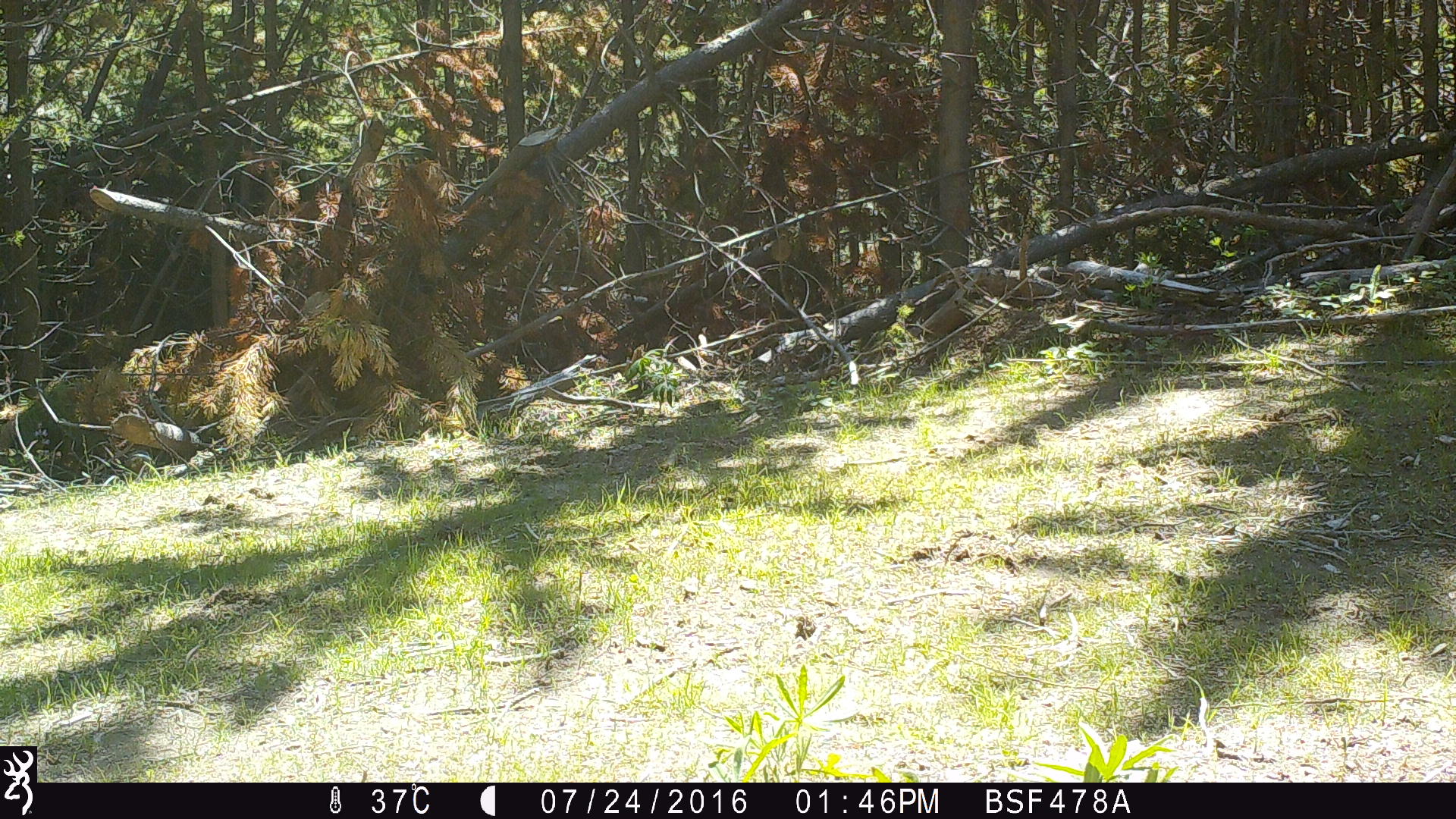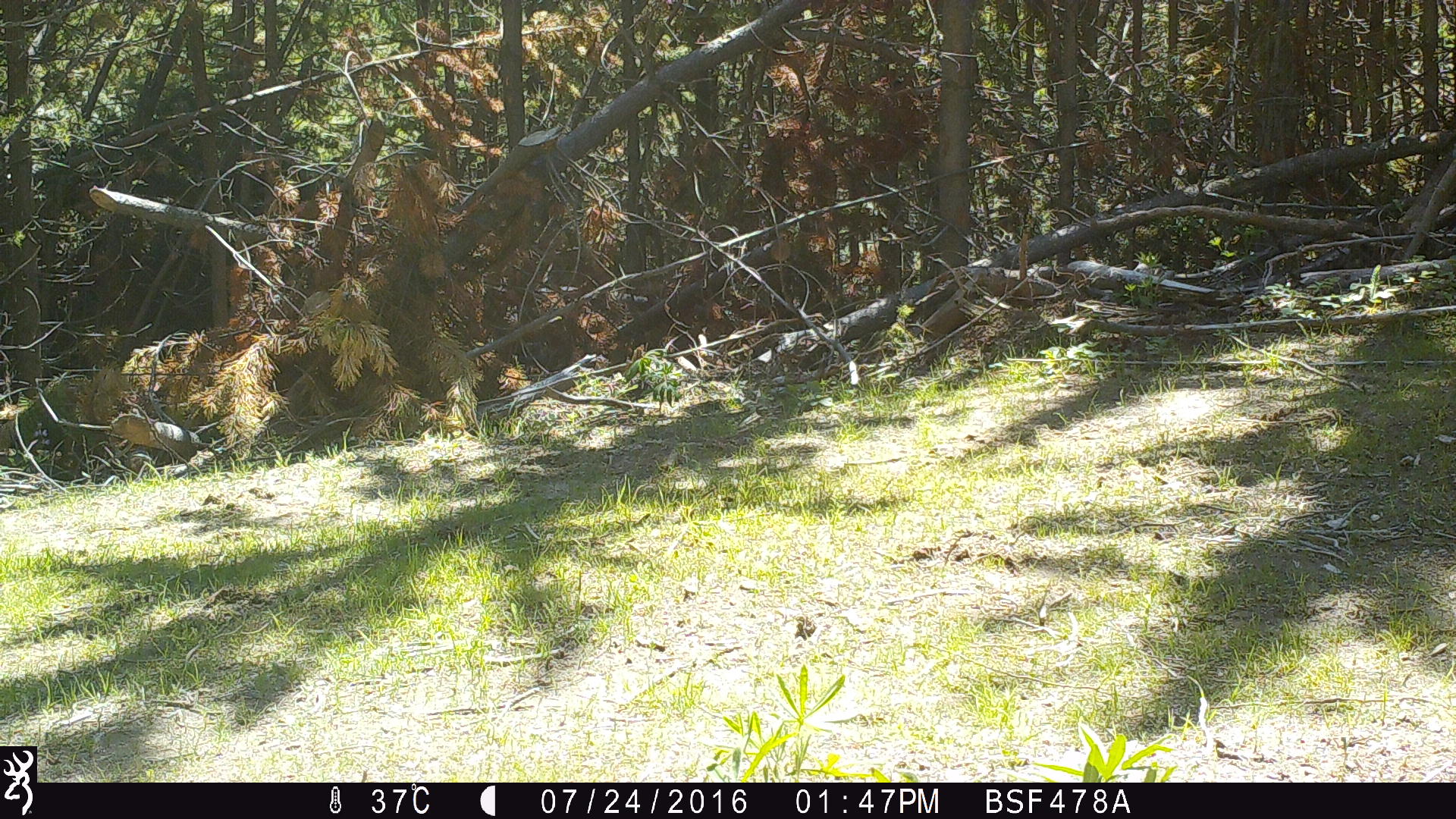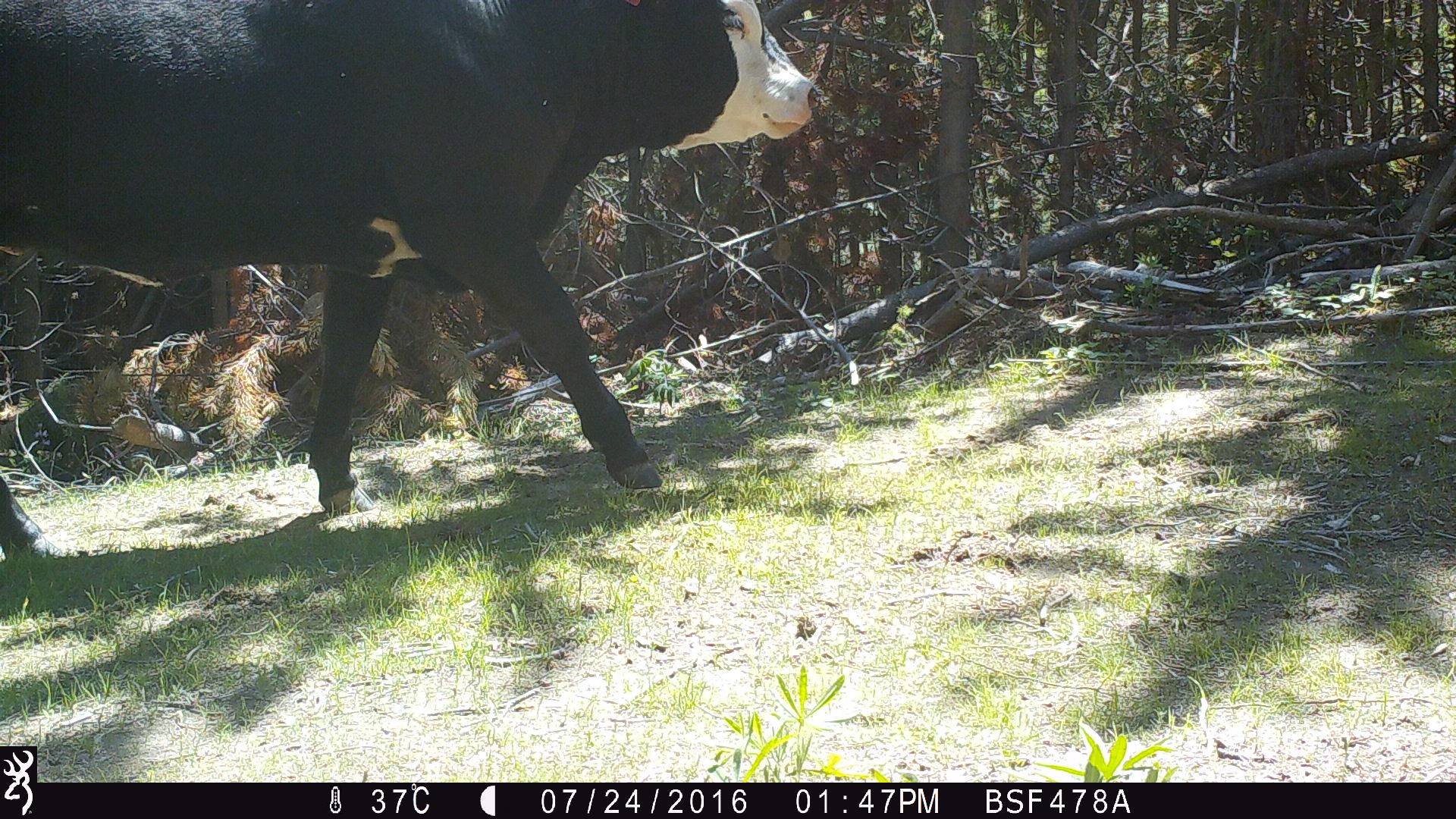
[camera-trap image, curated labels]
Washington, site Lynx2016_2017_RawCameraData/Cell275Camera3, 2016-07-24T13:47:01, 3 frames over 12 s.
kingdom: Animalia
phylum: Chordata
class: Mammalia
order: Artiodactyla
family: Bovidae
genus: Bos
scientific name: Bos taurus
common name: domestic cattle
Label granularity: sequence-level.